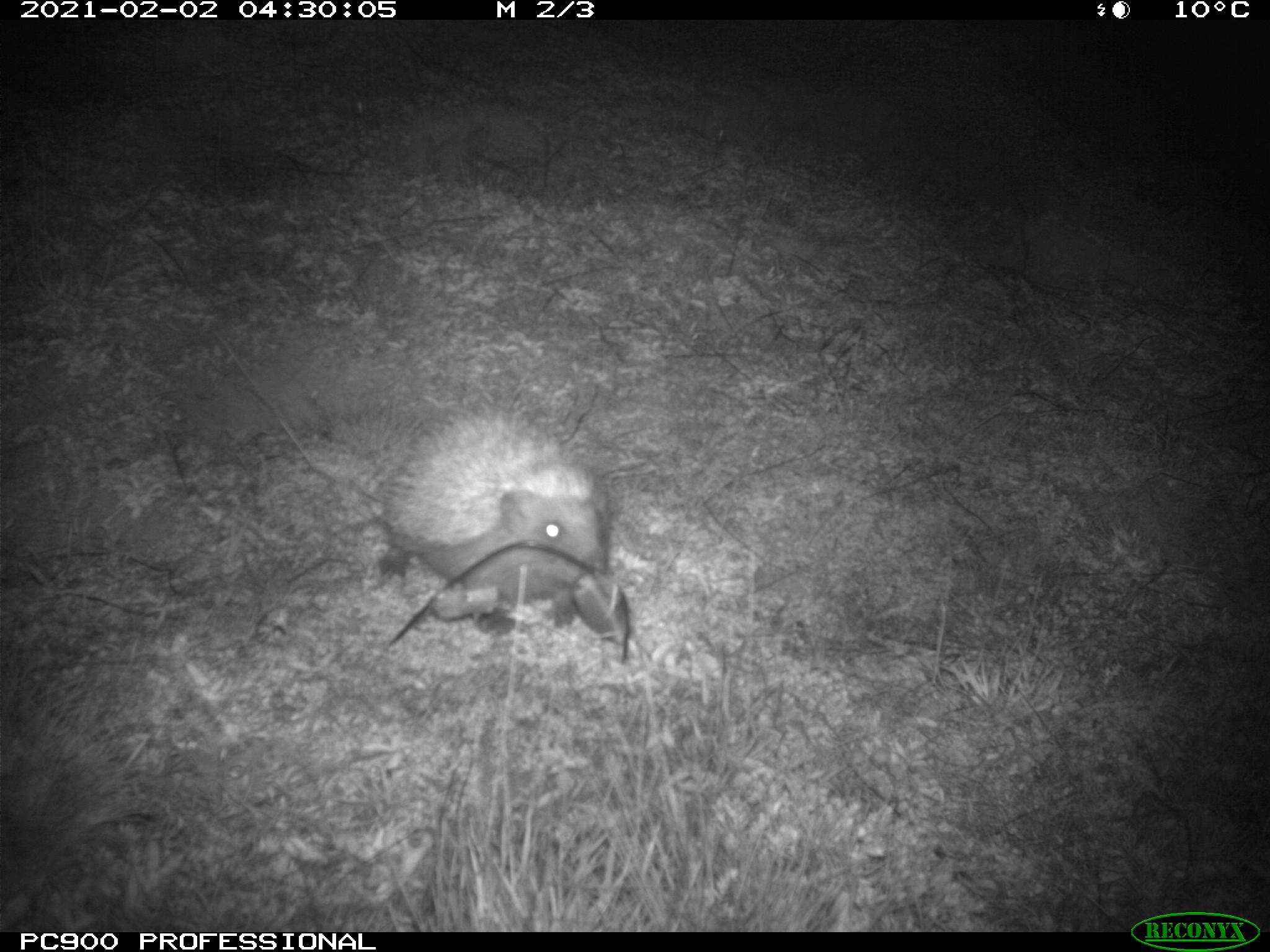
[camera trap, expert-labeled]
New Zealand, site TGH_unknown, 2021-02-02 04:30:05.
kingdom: Animalia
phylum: Chordata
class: Mammalia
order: Eulipotyphla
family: Erinaceidae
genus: Erinaceus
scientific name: Erinaceus europaeus europaeus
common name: european hedgehog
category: hedgehog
Hedgehog (european hedgehog) (Erinaceus europaeus europaeus).